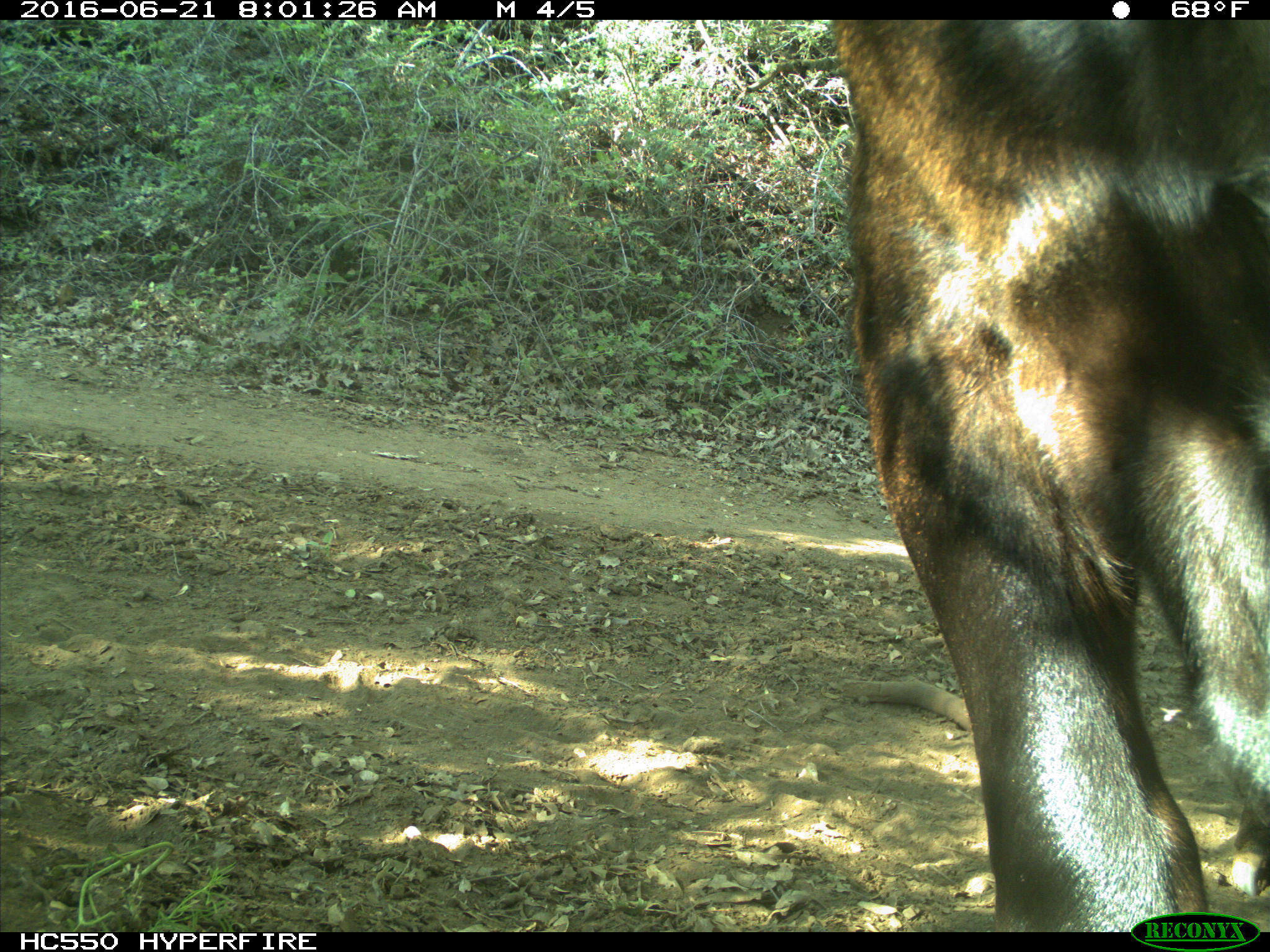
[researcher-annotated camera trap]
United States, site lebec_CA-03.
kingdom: Animalia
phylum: Chordata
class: Mammalia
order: Artiodactyla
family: Bovidae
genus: Bos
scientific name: Bos taurus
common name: domestic cow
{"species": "Bos taurus (domestic cow)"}